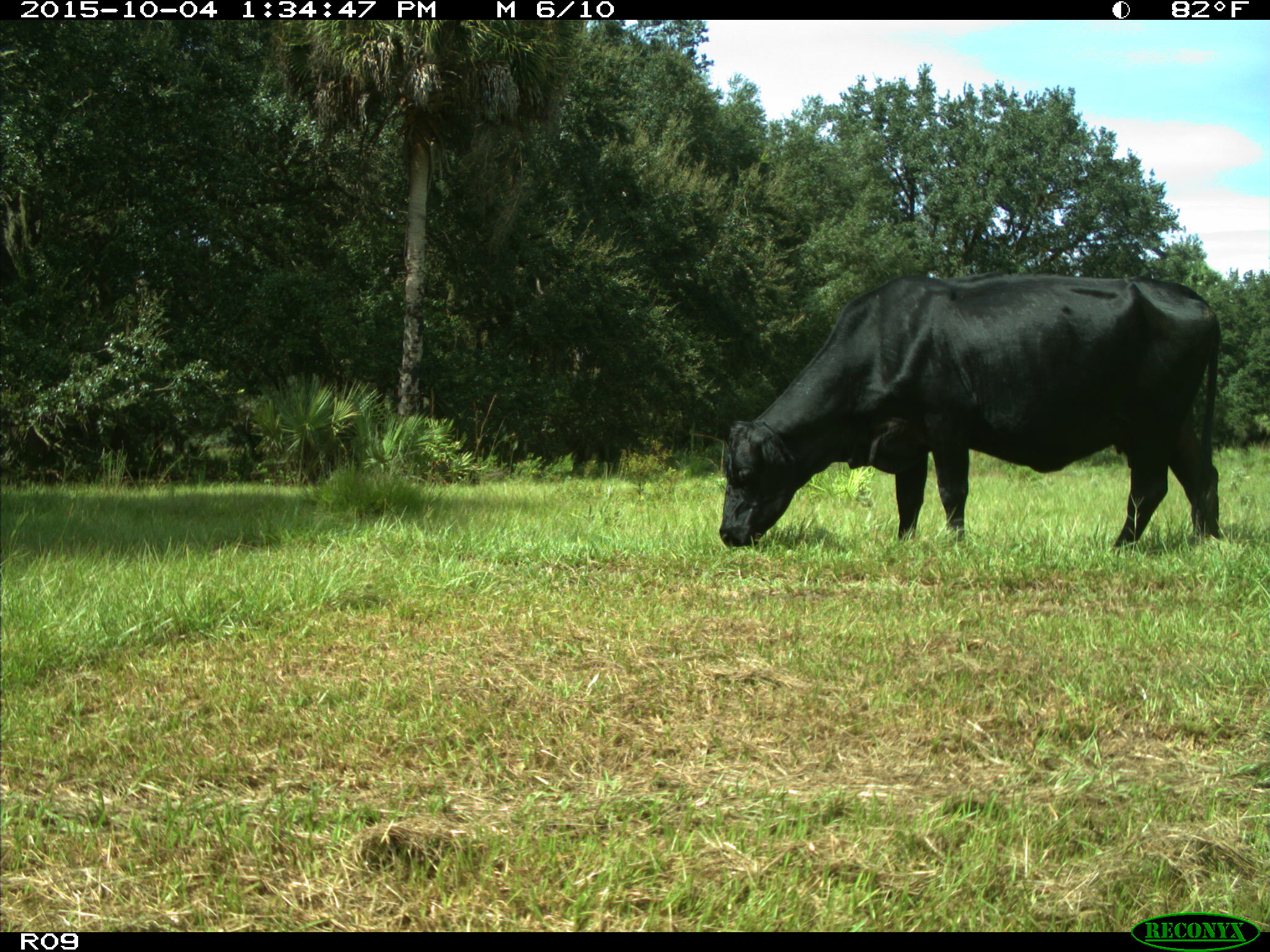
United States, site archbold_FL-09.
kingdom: Animalia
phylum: Chordata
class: Mammalia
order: Artiodactyla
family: Bovidae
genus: Bos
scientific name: Bos taurus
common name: domestic cow